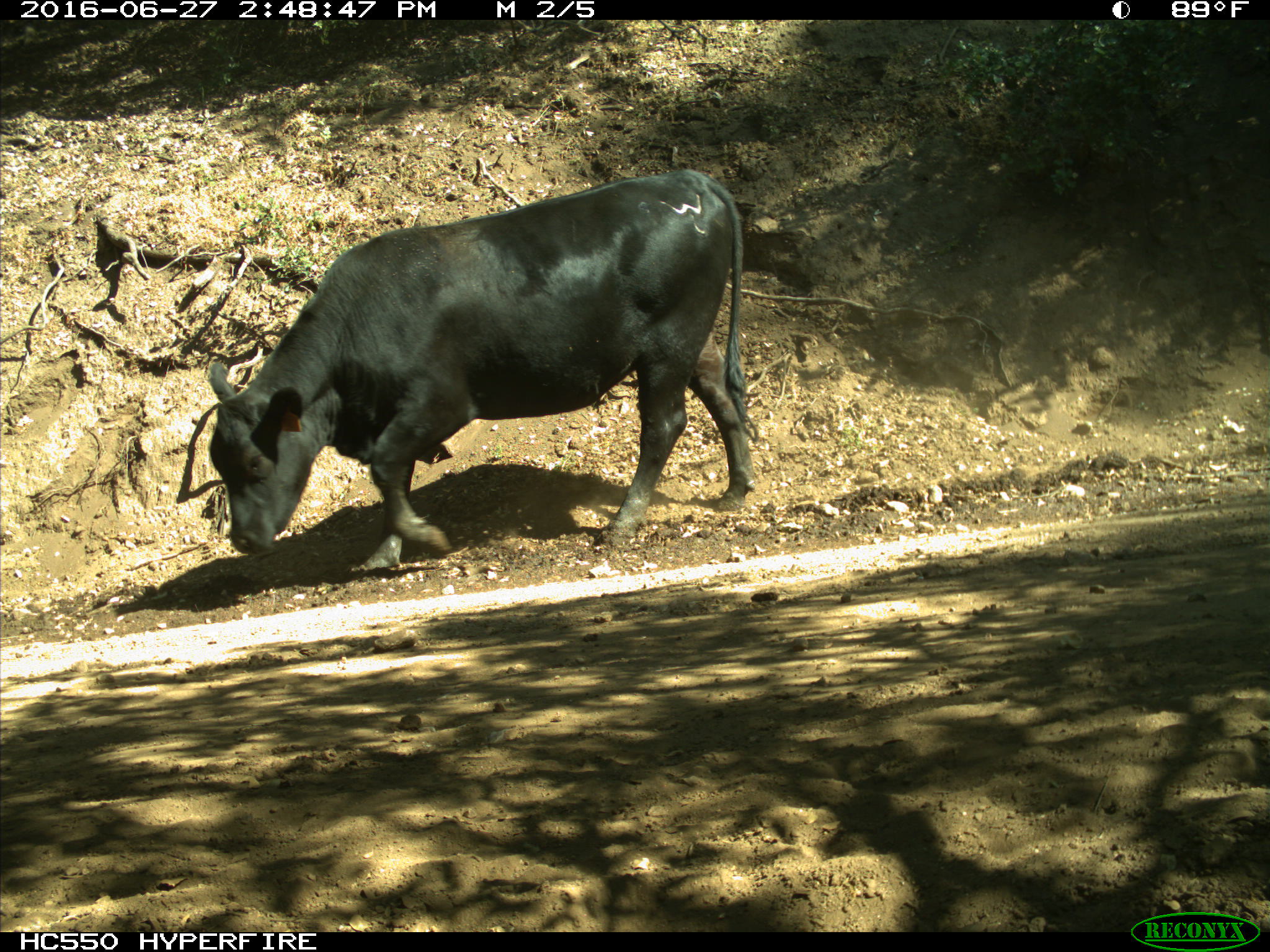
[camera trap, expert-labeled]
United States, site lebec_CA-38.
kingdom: Animalia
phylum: Chordata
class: Mammalia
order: Artiodactyla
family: Bovidae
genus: Bos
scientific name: Bos taurus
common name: domestic cow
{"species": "Bos taurus (domestic cow)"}